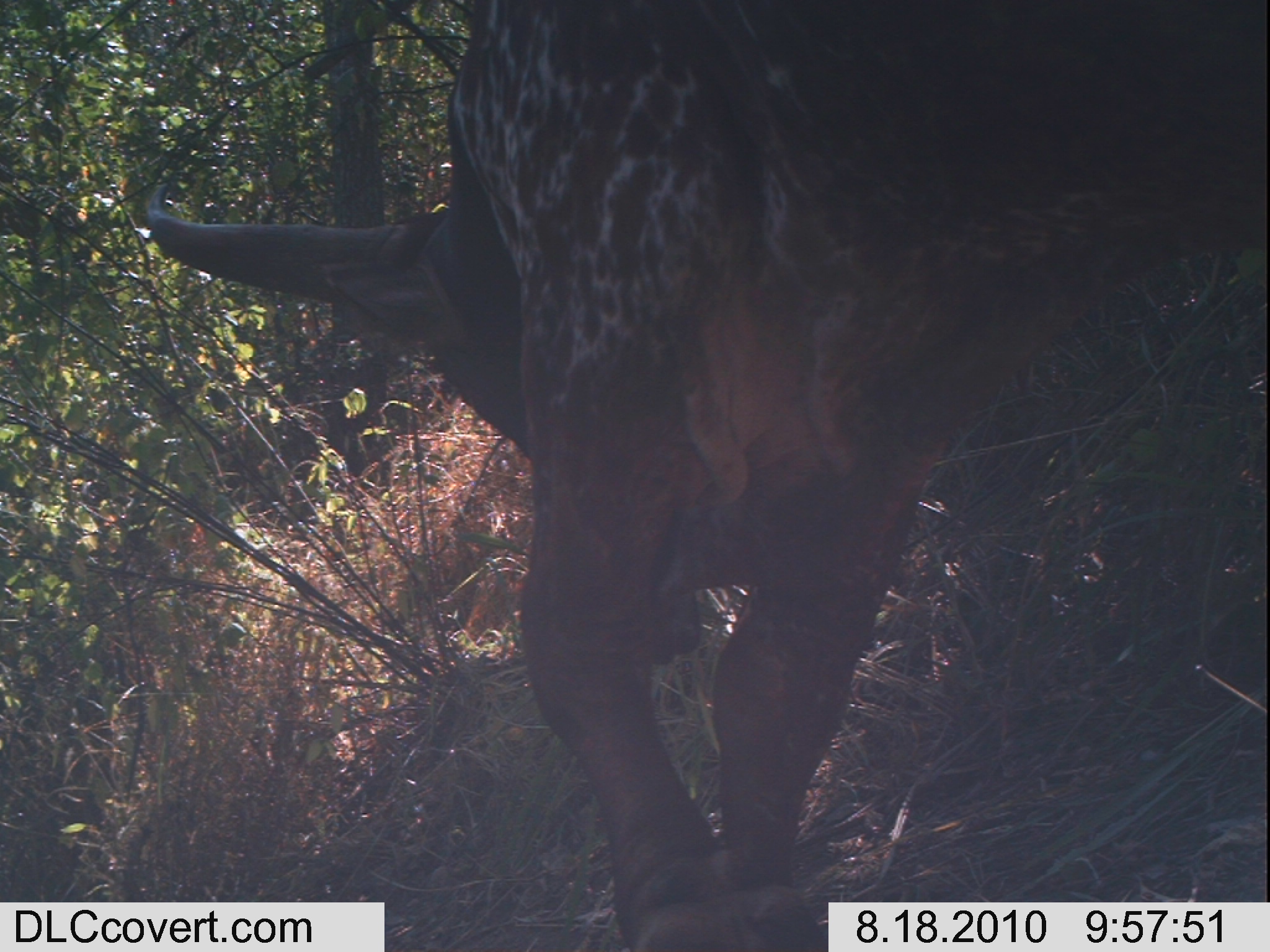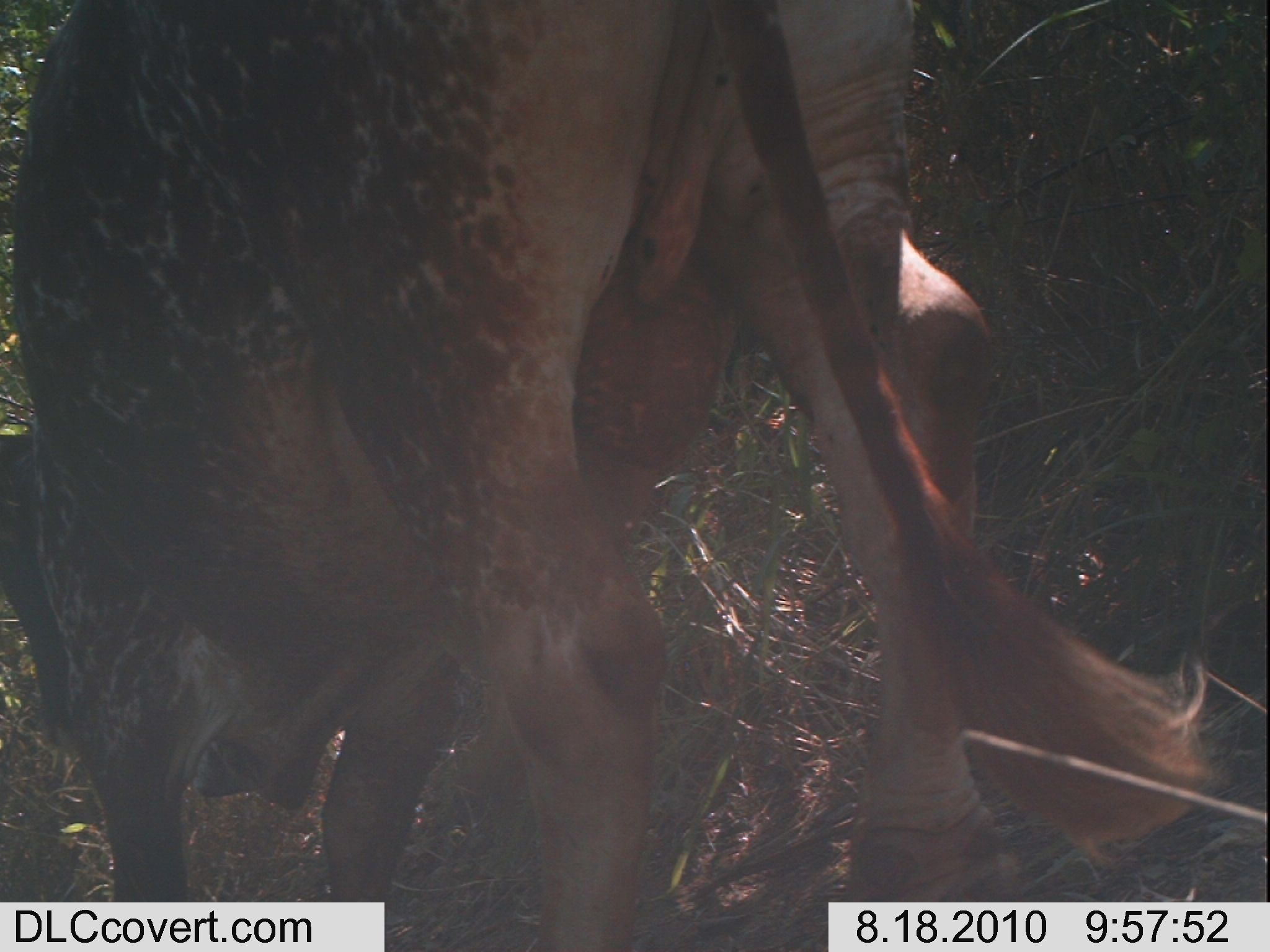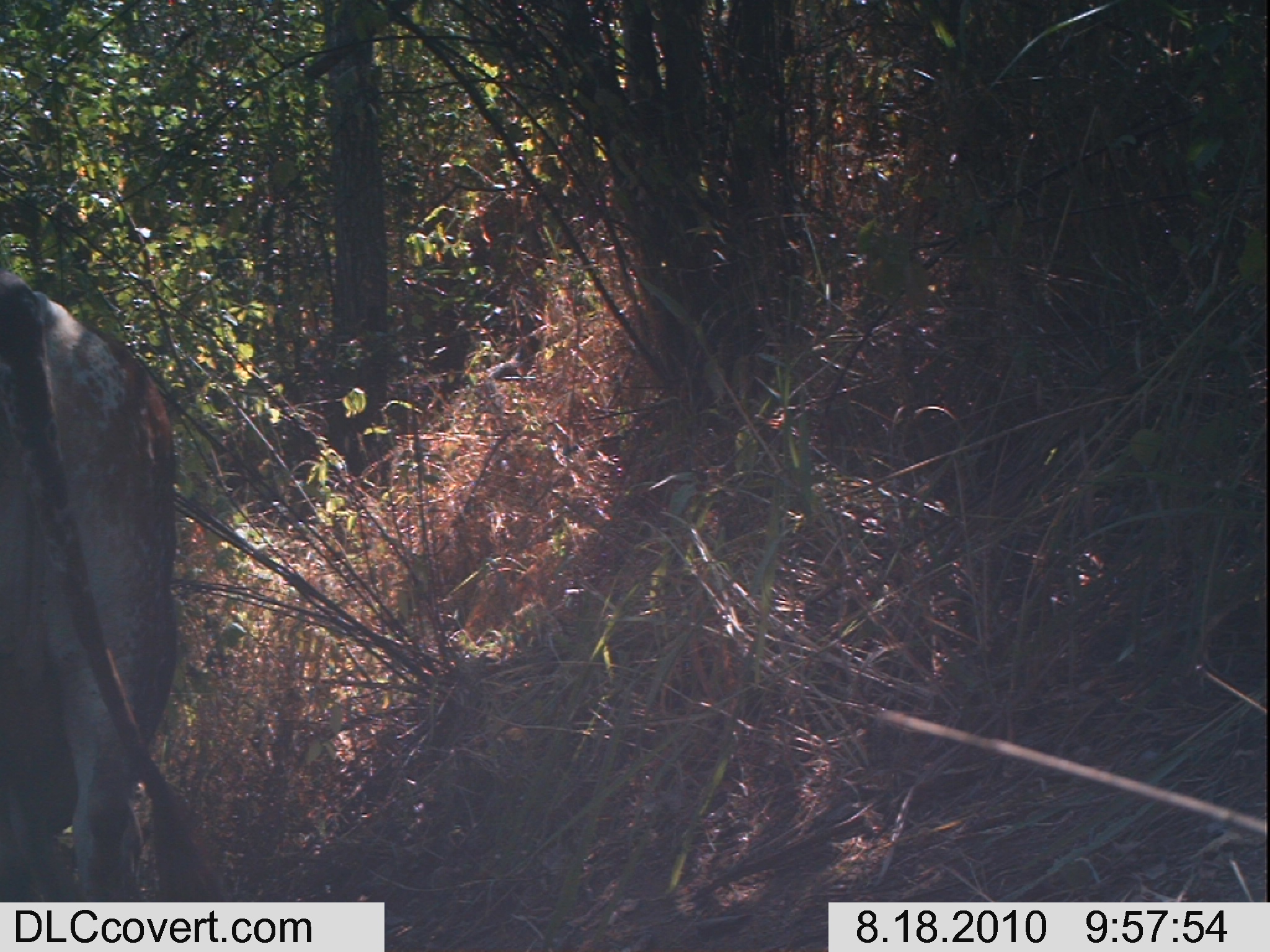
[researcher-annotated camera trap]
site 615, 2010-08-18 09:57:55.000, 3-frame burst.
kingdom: Animalia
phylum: Chordata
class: Mammalia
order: Artiodactyla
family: Bovidae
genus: Bos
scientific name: Bos taurus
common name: domestic cattle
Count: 1.